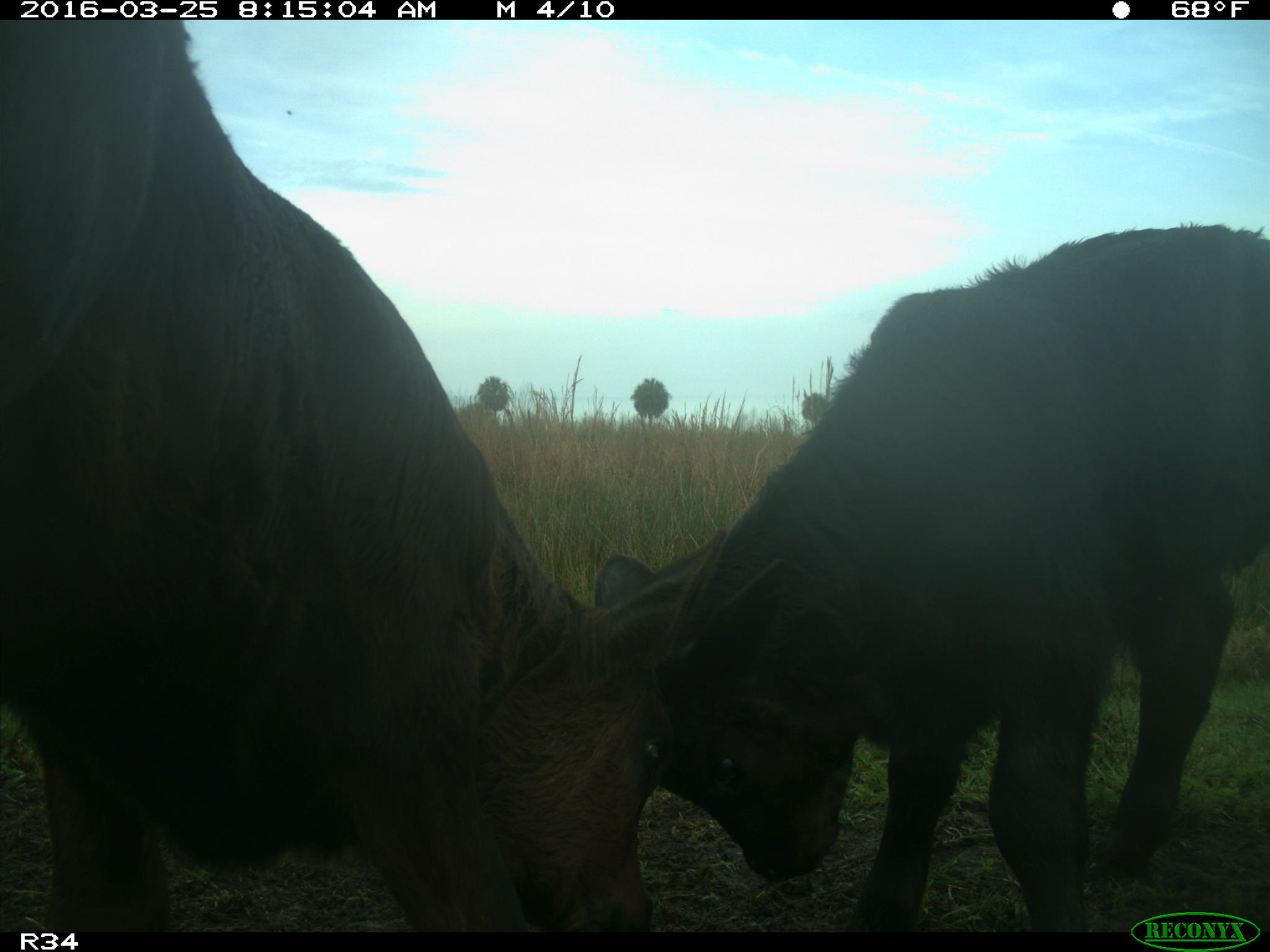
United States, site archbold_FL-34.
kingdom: Animalia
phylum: Chordata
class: Mammalia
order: Artiodactyla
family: Bovidae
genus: Bos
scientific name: Bos taurus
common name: domestic cow